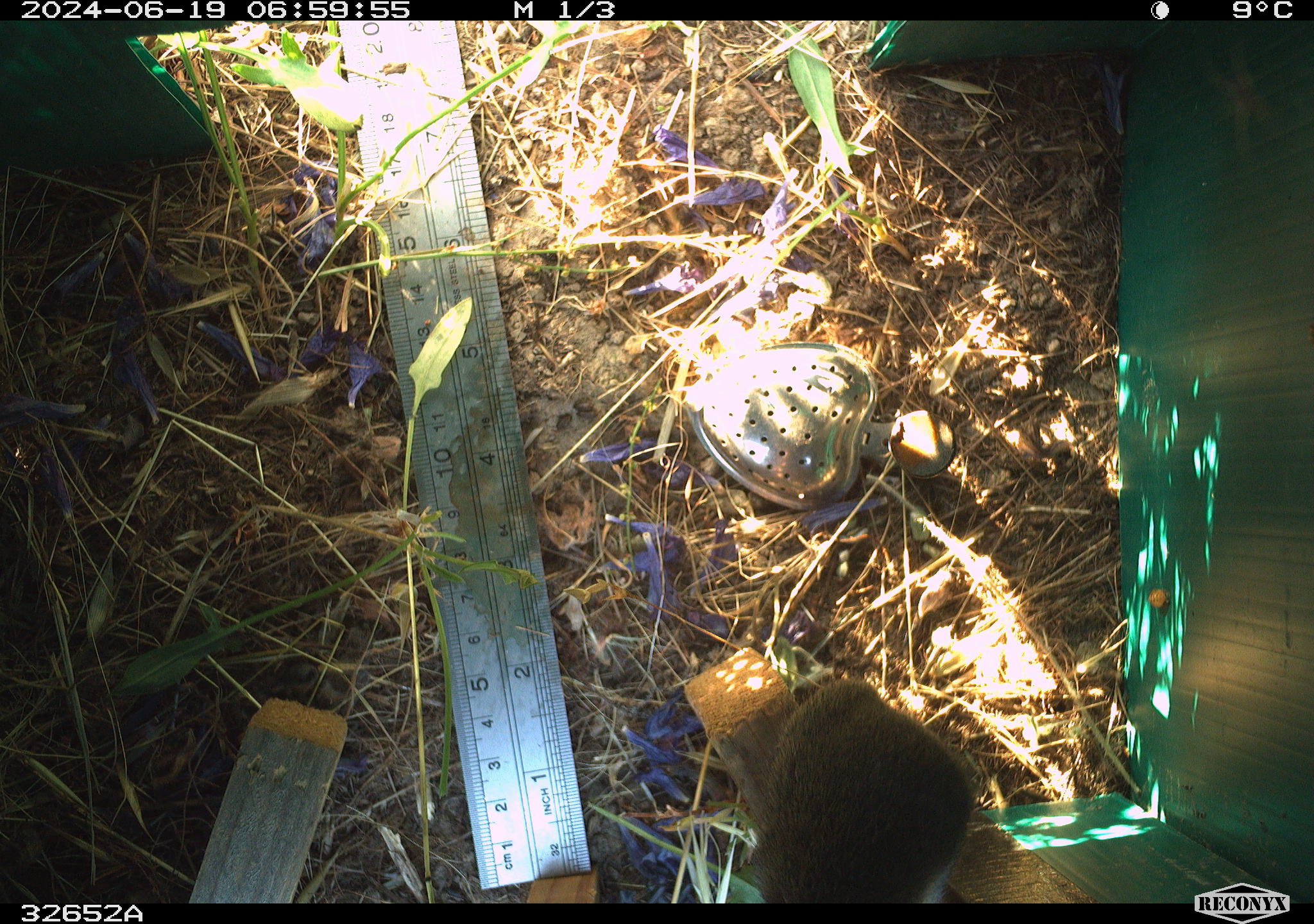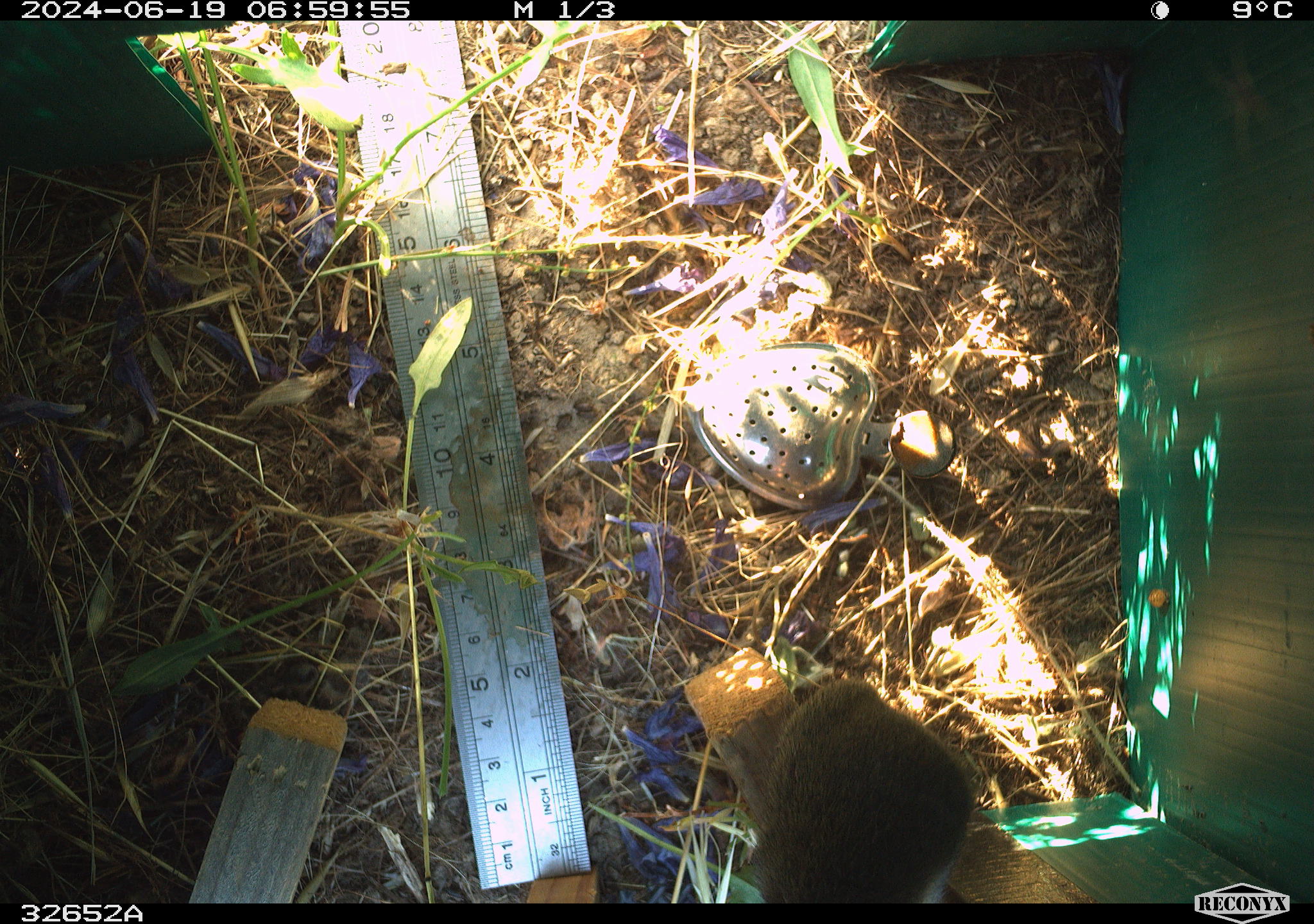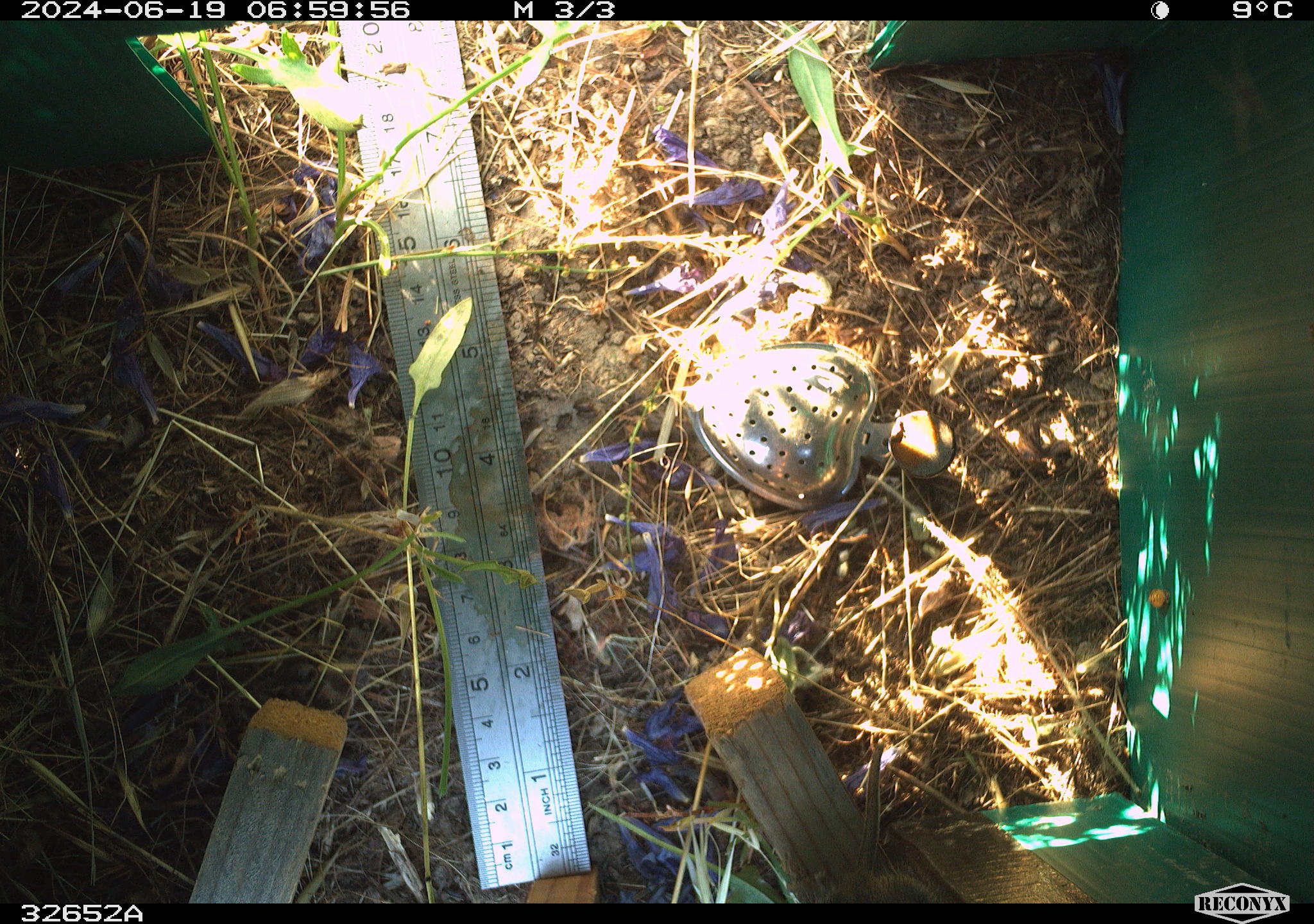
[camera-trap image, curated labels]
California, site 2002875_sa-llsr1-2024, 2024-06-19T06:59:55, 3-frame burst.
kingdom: Animalia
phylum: Chordata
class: Mammalia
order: Rodentia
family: Cricetidae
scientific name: Arvicolinae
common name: voles, lemmings, and muskrats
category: arvicolinae subfamily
Arvicolinae subfamily (voles, lemmings, and muskrats) (Arvicolinae).